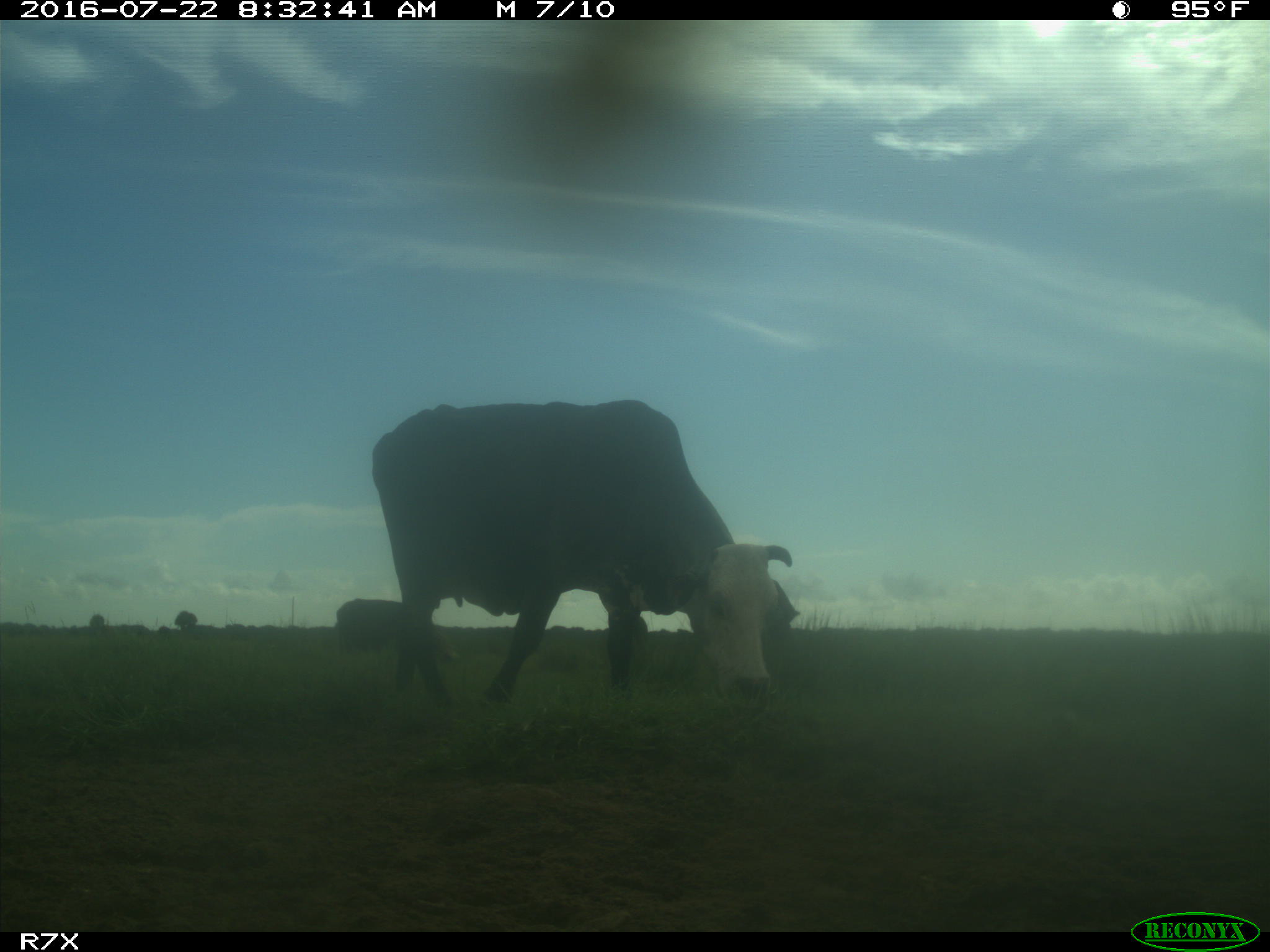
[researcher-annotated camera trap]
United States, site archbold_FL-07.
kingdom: Animalia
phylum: Chordata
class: Mammalia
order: Artiodactyla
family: Bovidae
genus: Bos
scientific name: Bos taurus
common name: domestic cow